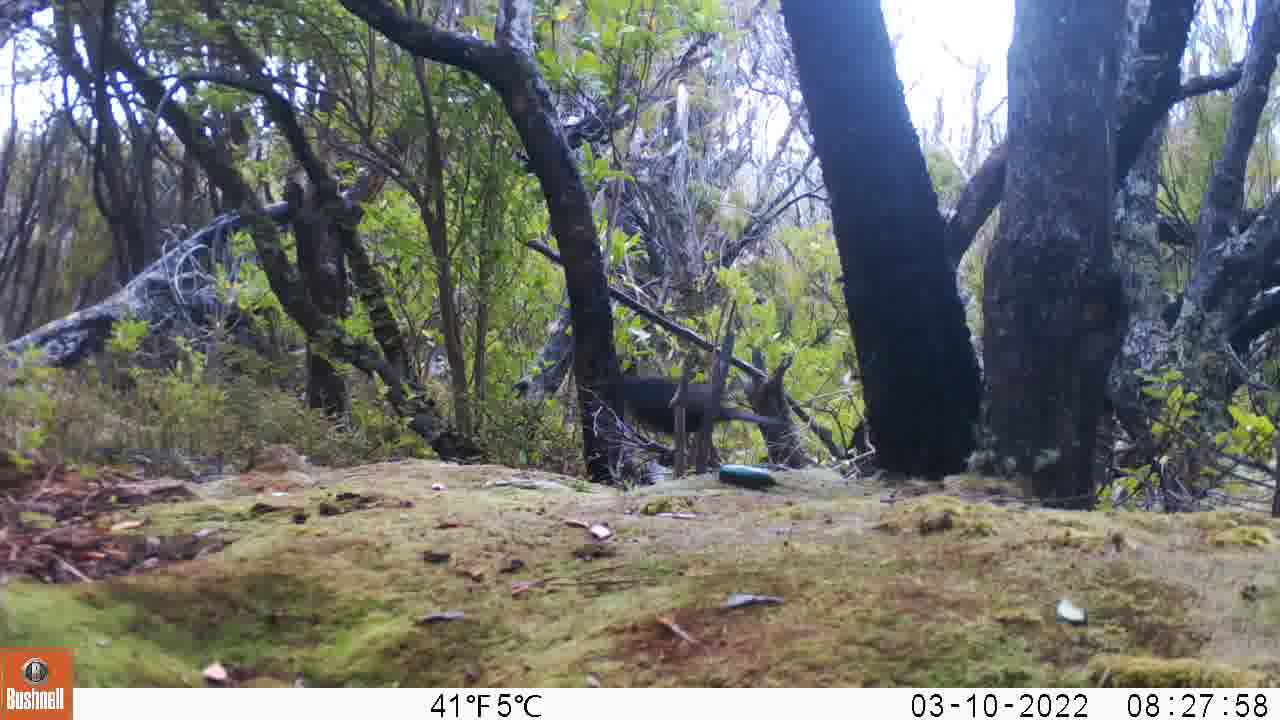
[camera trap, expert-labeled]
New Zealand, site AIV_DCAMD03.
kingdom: Animalia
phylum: Chordata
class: Aves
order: Passeriformes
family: Turdidae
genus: Turdus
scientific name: Turdus merula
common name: eurasian blackbird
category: blackbird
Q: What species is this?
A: Blackbird (eurasian blackbird) (Turdus merula).